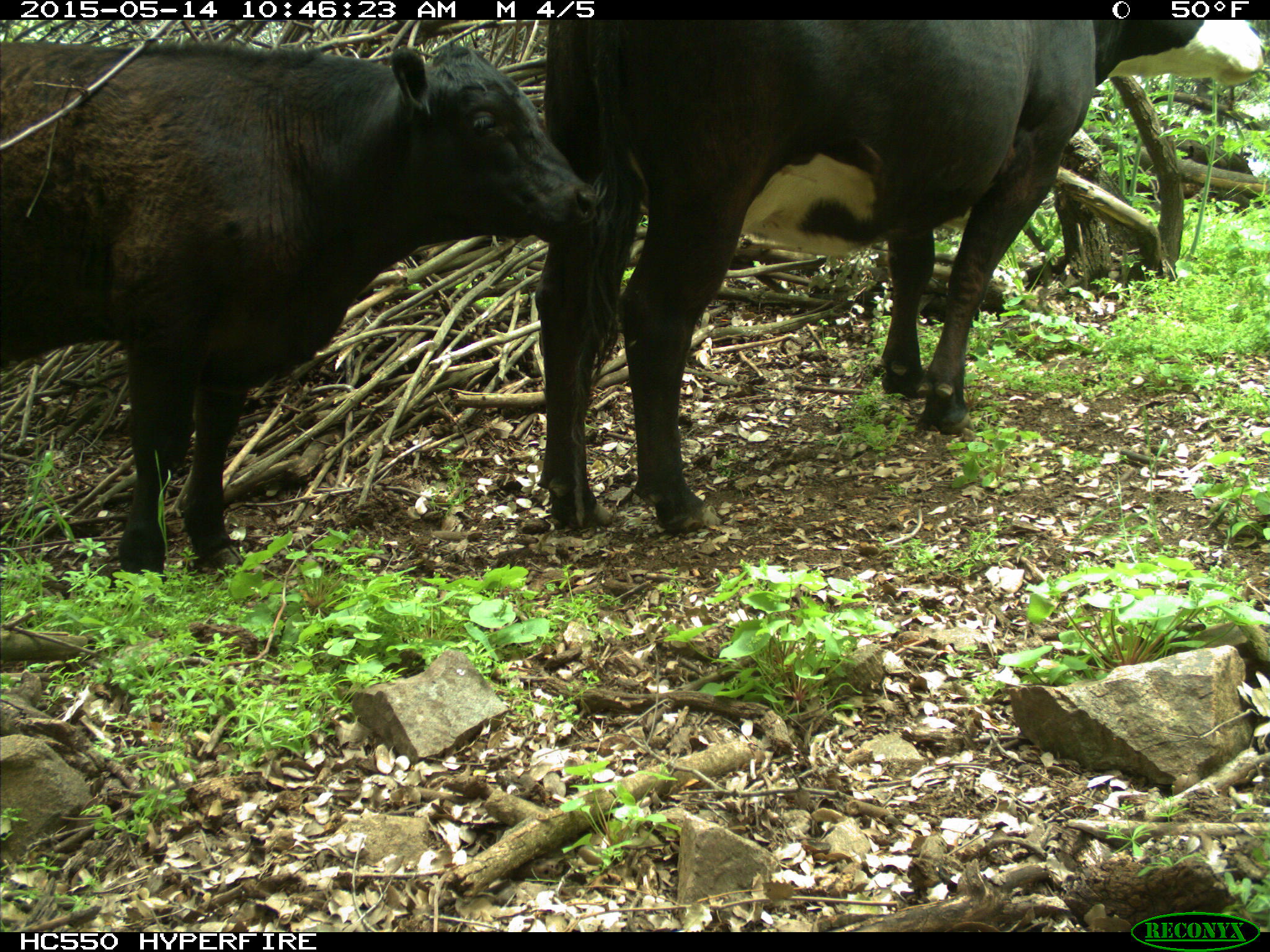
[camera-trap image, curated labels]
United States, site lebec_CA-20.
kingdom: Animalia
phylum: Chordata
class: Mammalia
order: Artiodactyla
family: Bovidae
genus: Bos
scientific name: Bos taurus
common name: domestic cow